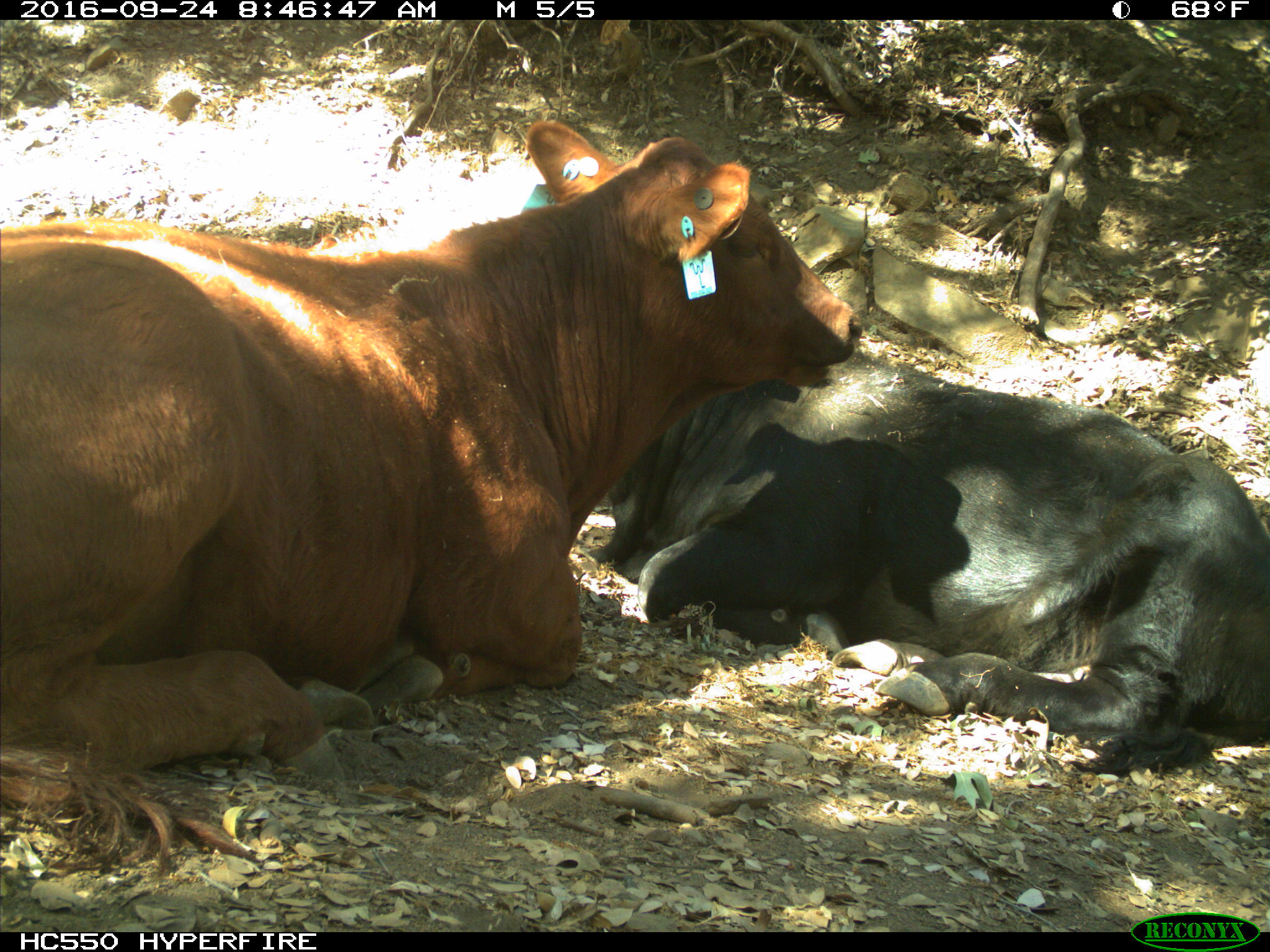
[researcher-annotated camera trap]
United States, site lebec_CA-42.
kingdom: Animalia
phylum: Chordata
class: Mammalia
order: Artiodactyla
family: Bovidae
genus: Bos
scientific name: Bos taurus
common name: domestic cow